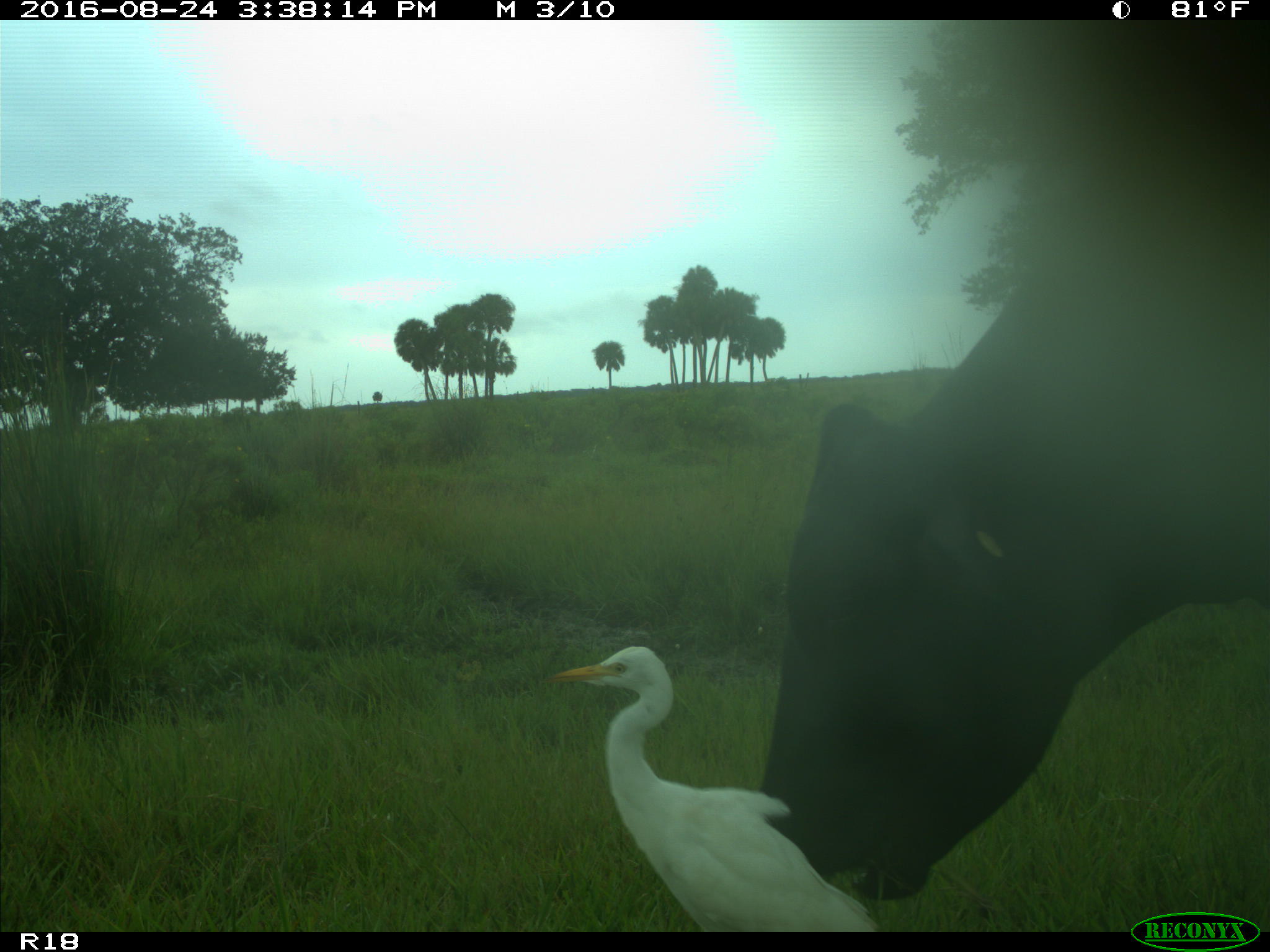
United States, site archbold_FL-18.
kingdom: Animalia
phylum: Chordata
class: Mammalia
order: Artiodactyla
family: Bovidae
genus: Bos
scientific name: Bos taurus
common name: domestic cow